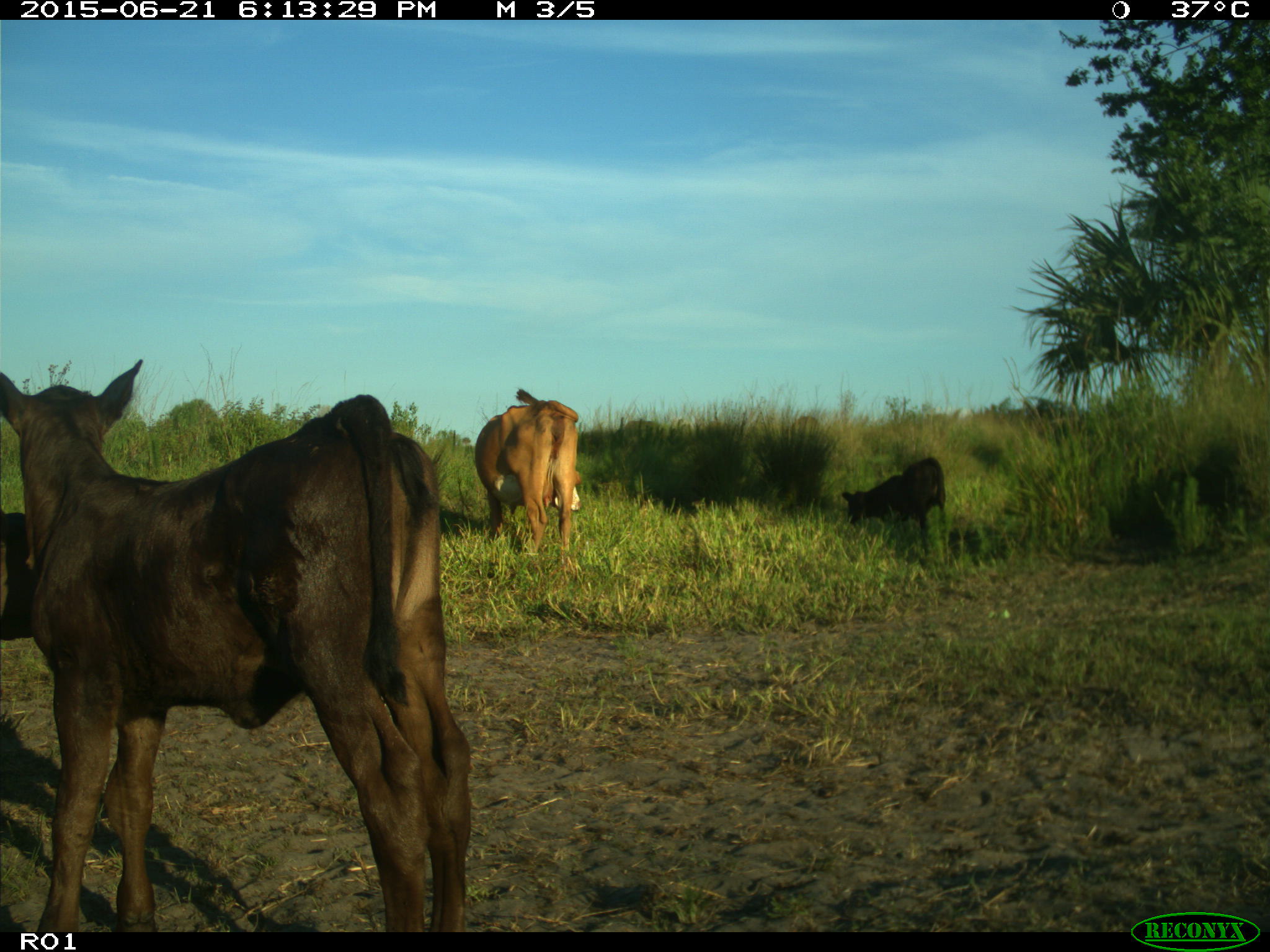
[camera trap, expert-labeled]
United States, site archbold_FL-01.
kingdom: Animalia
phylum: Chordata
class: Mammalia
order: Artiodactyla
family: Bovidae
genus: Bos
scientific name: Bos taurus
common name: domestic cow